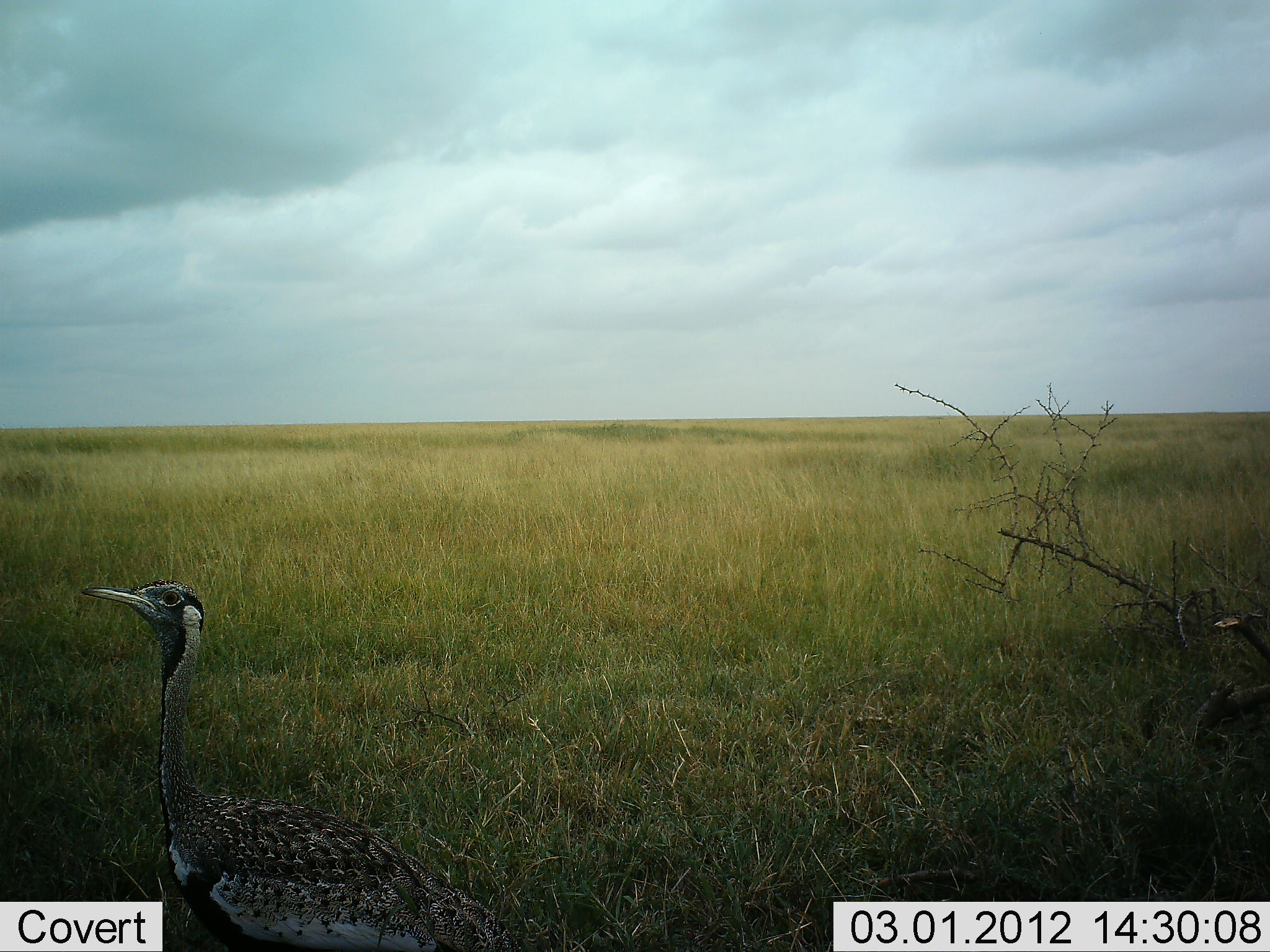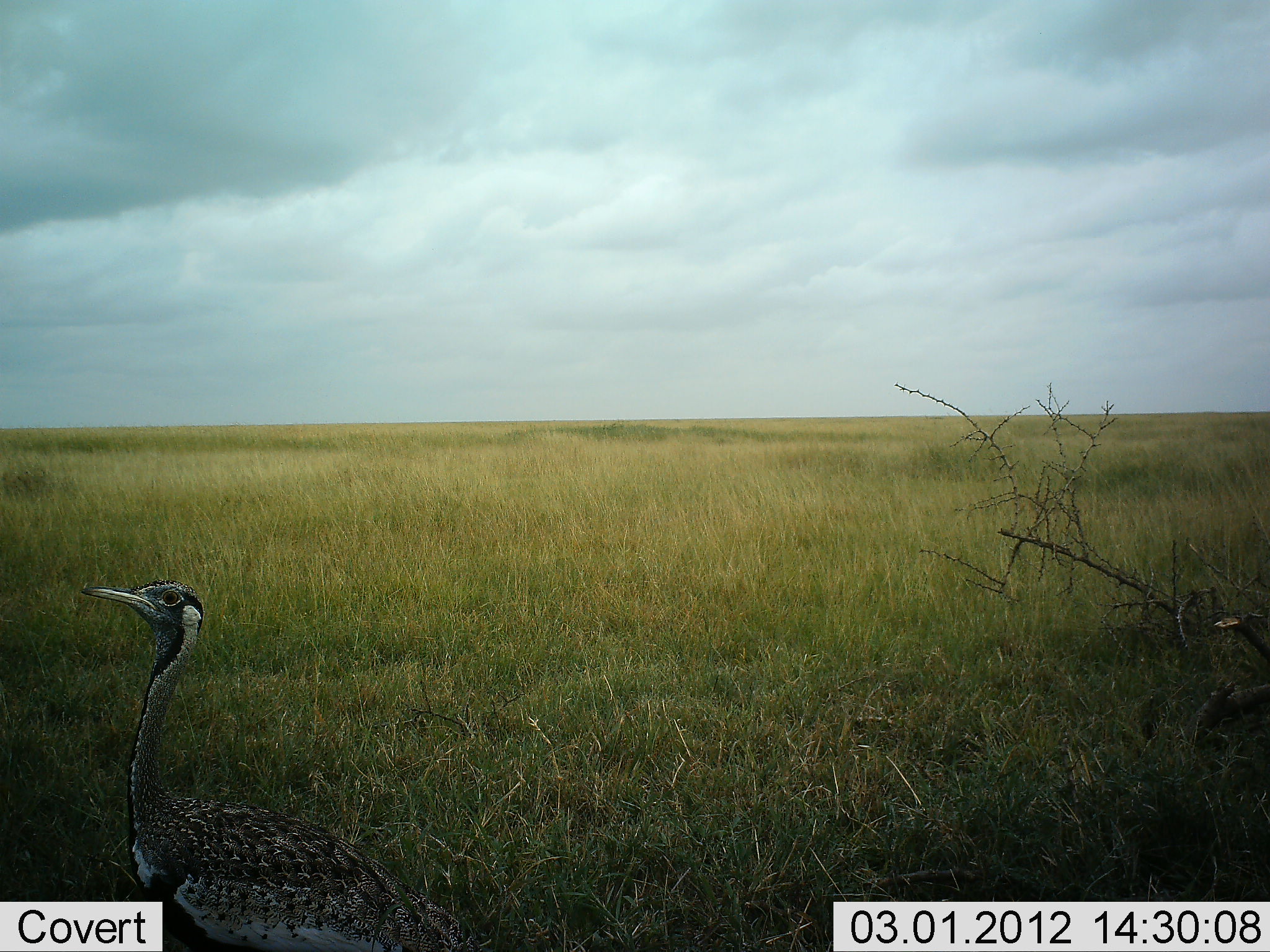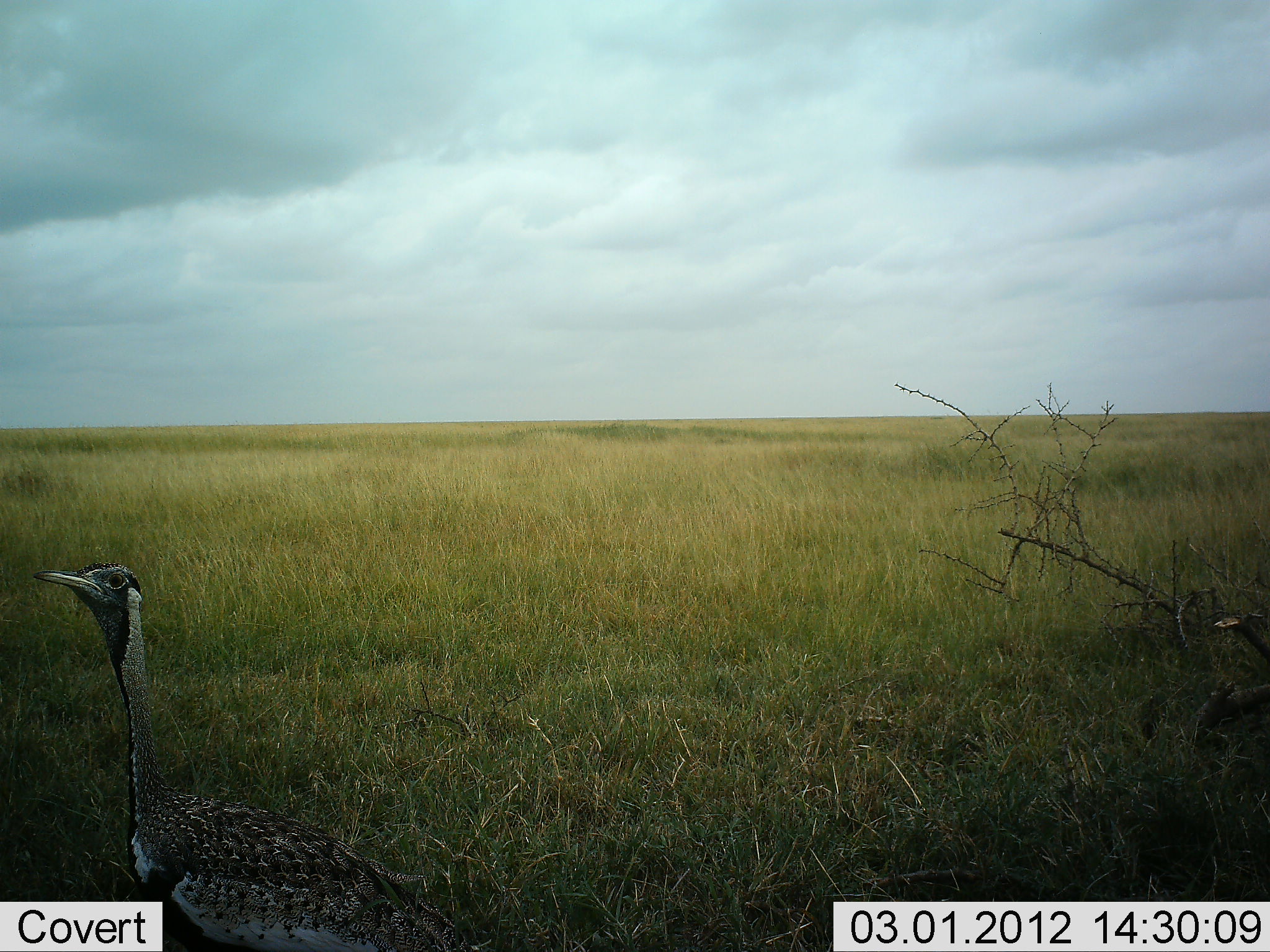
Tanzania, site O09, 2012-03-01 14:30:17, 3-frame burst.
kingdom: Animalia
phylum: Chordata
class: Aves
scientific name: Aves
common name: bird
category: otherbird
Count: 1.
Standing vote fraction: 66%.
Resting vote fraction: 0%.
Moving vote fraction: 41%.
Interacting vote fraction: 0%.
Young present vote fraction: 0%.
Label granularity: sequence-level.